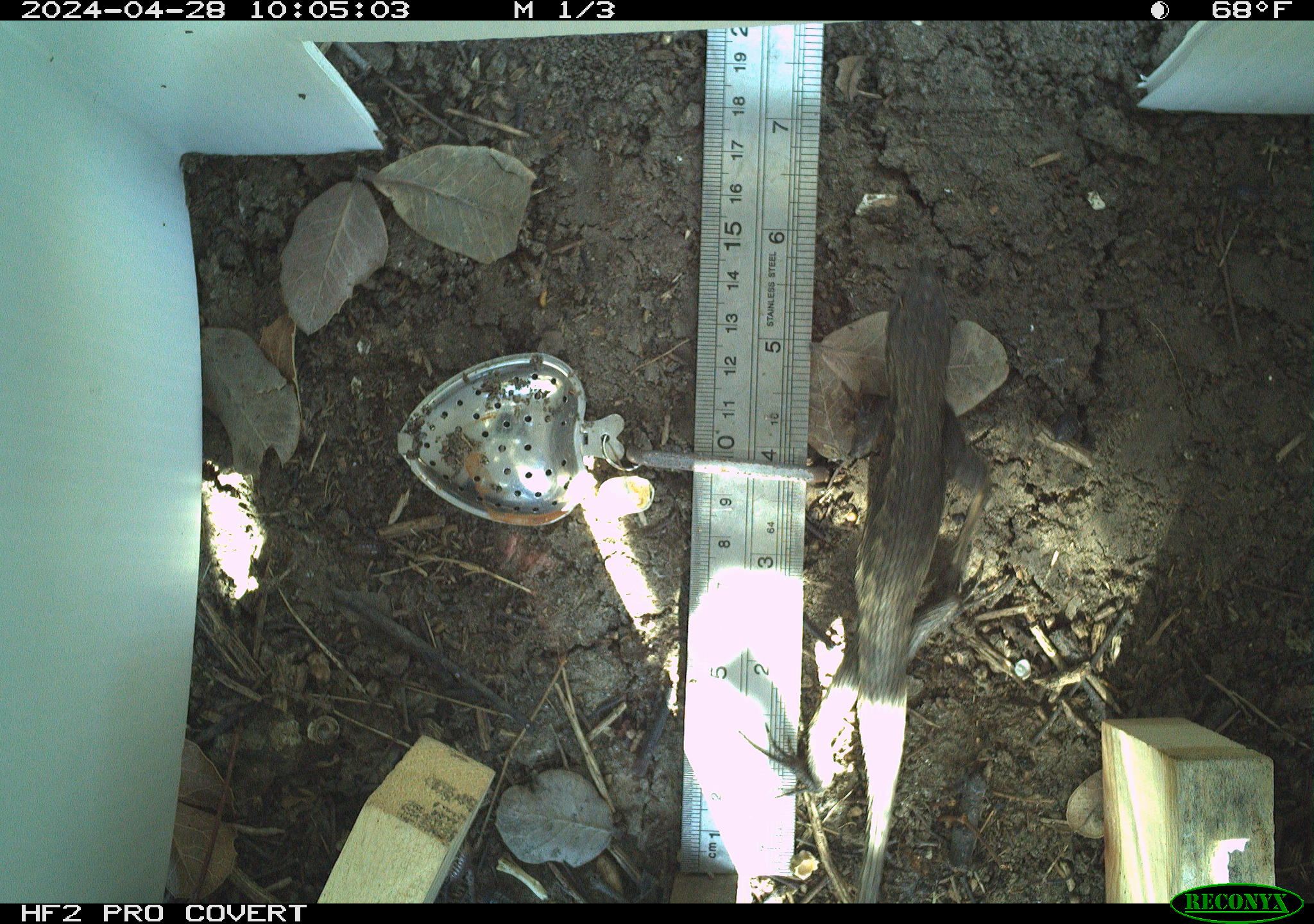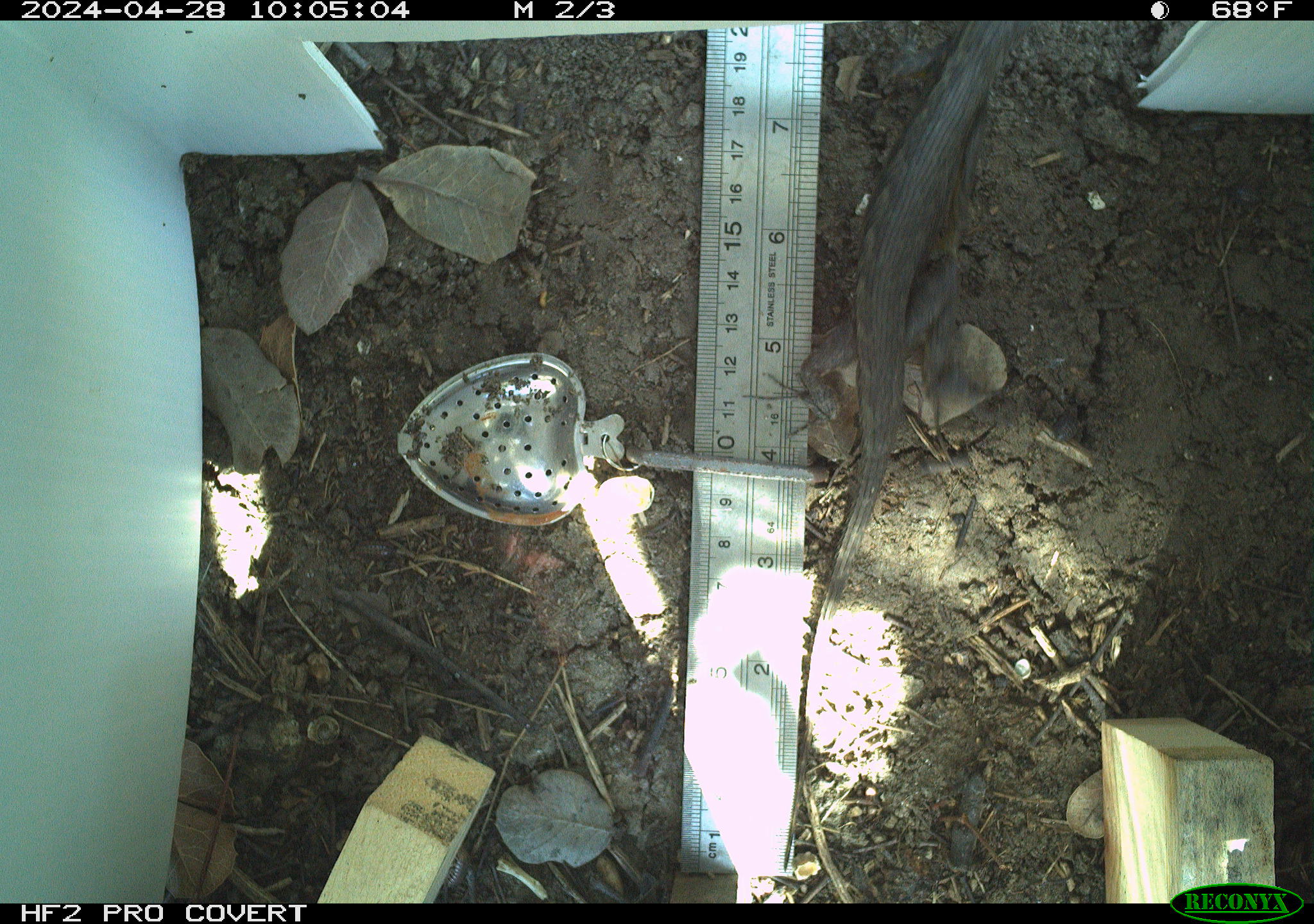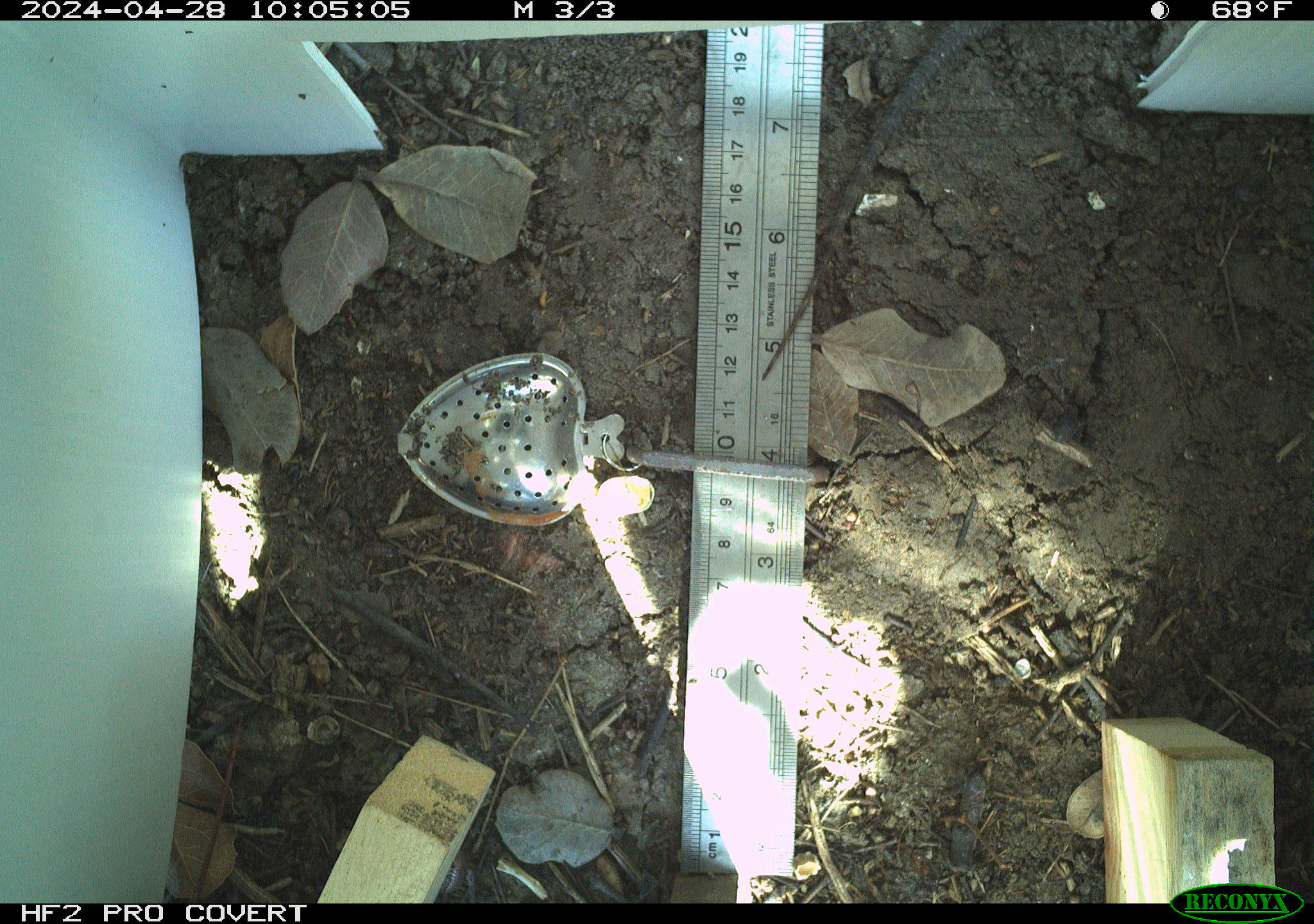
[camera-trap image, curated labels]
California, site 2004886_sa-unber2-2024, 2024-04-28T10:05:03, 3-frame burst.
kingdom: Animalia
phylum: Chordata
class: Reptilia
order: Squamata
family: Phrynosomatidae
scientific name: Phrynosomatidae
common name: phrynosomatid lizards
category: phrynosomatidae family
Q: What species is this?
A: Phrynosomatidae family (phrynosomatid lizards) (Phrynosomatidae).